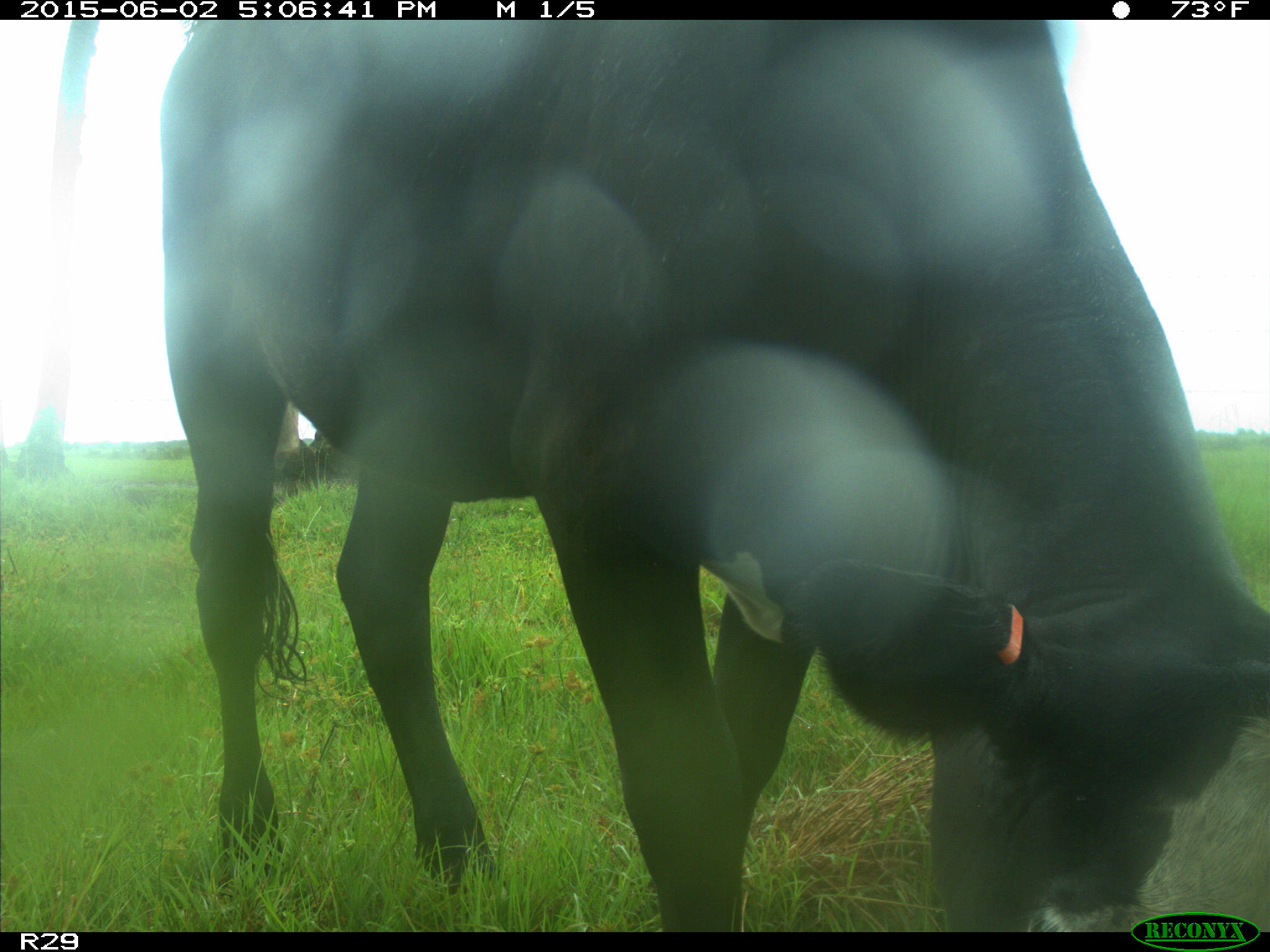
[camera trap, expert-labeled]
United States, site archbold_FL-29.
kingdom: Animalia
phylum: Chordata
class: Mammalia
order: Artiodactyla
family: Bovidae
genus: Bos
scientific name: Bos taurus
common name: domestic cow